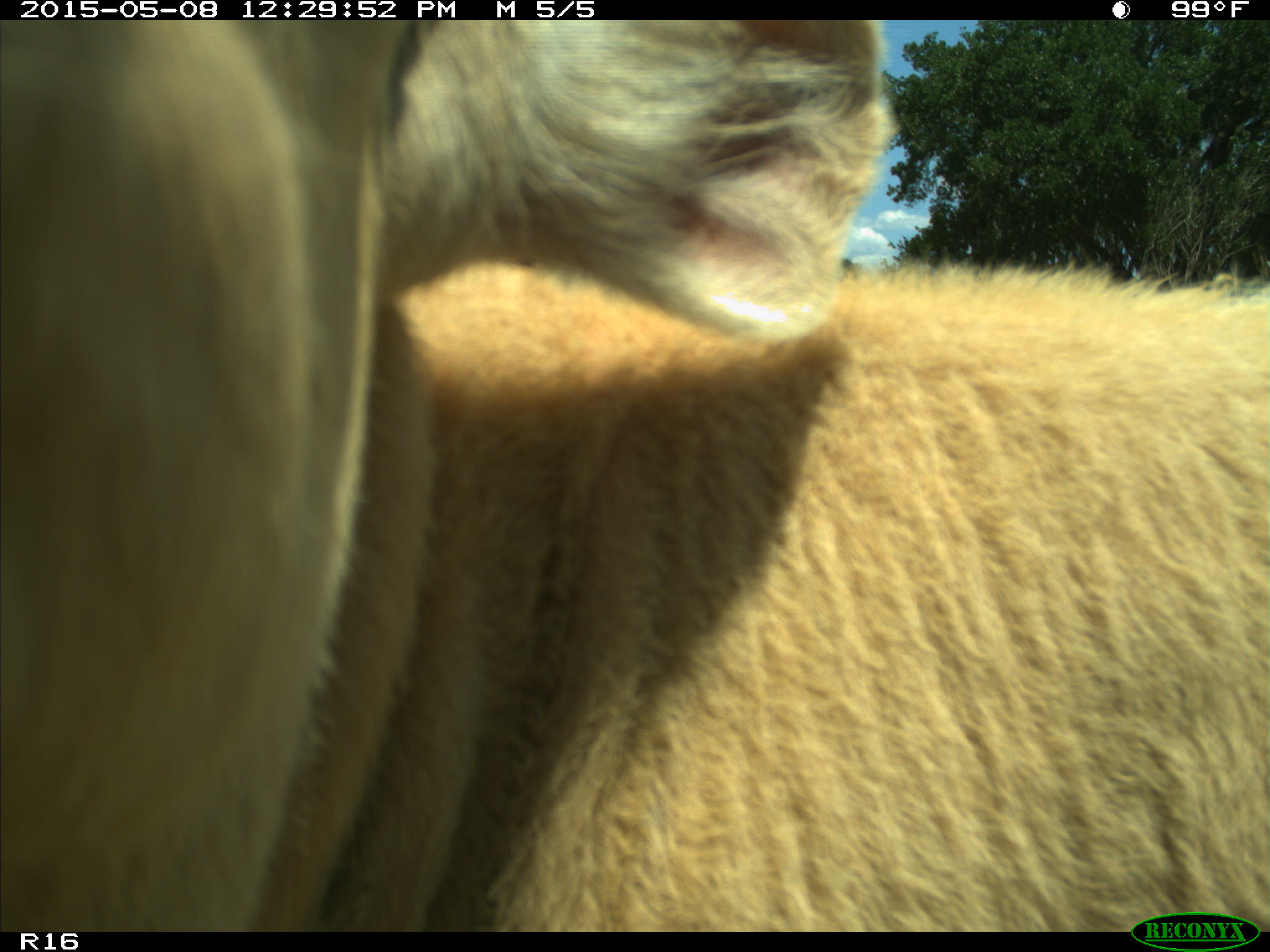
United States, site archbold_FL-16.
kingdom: Animalia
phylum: Chordata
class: Mammalia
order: Artiodactyla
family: Bovidae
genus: Bos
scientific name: Bos taurus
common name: domestic cow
Bos taurus (domestic cow).